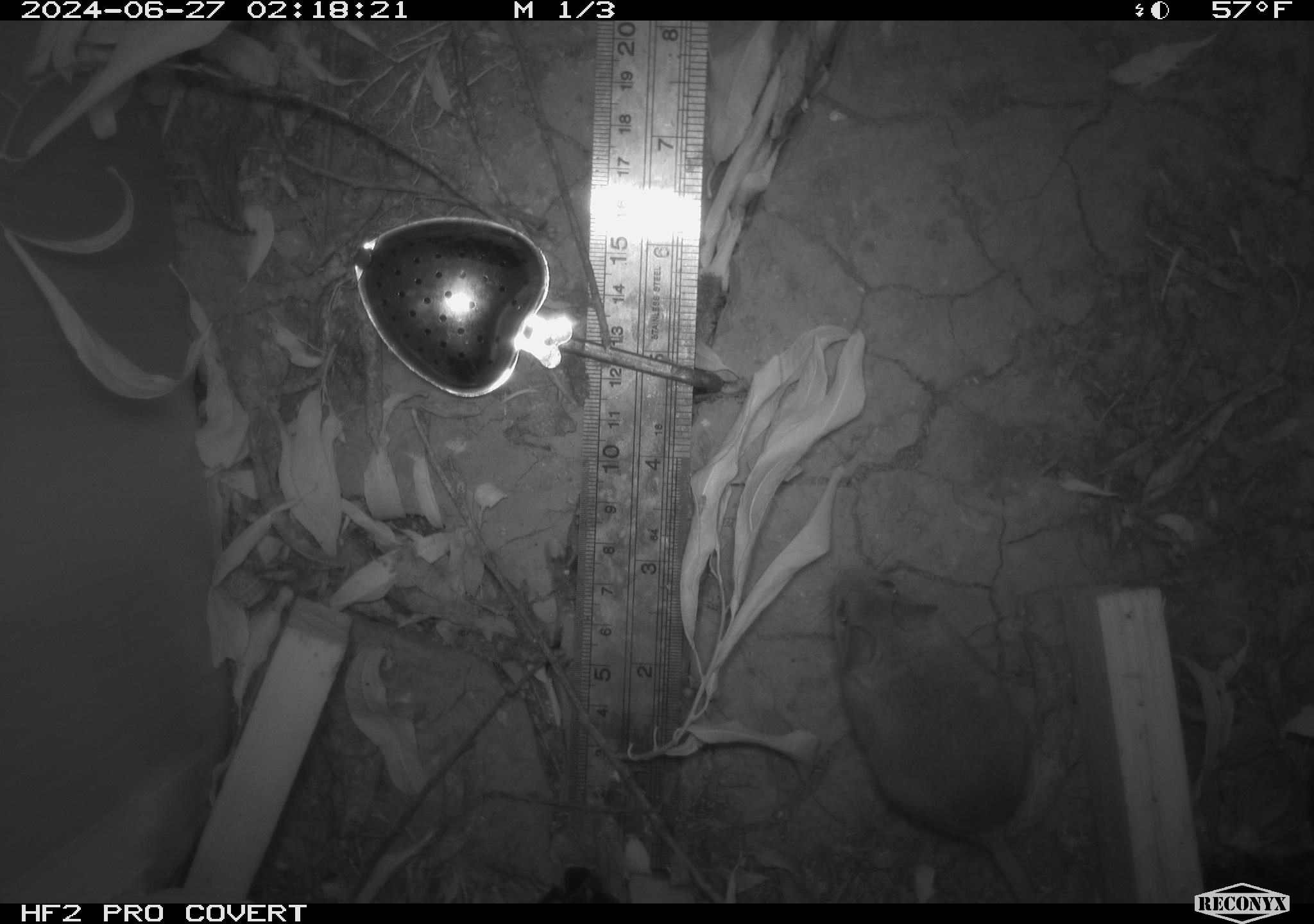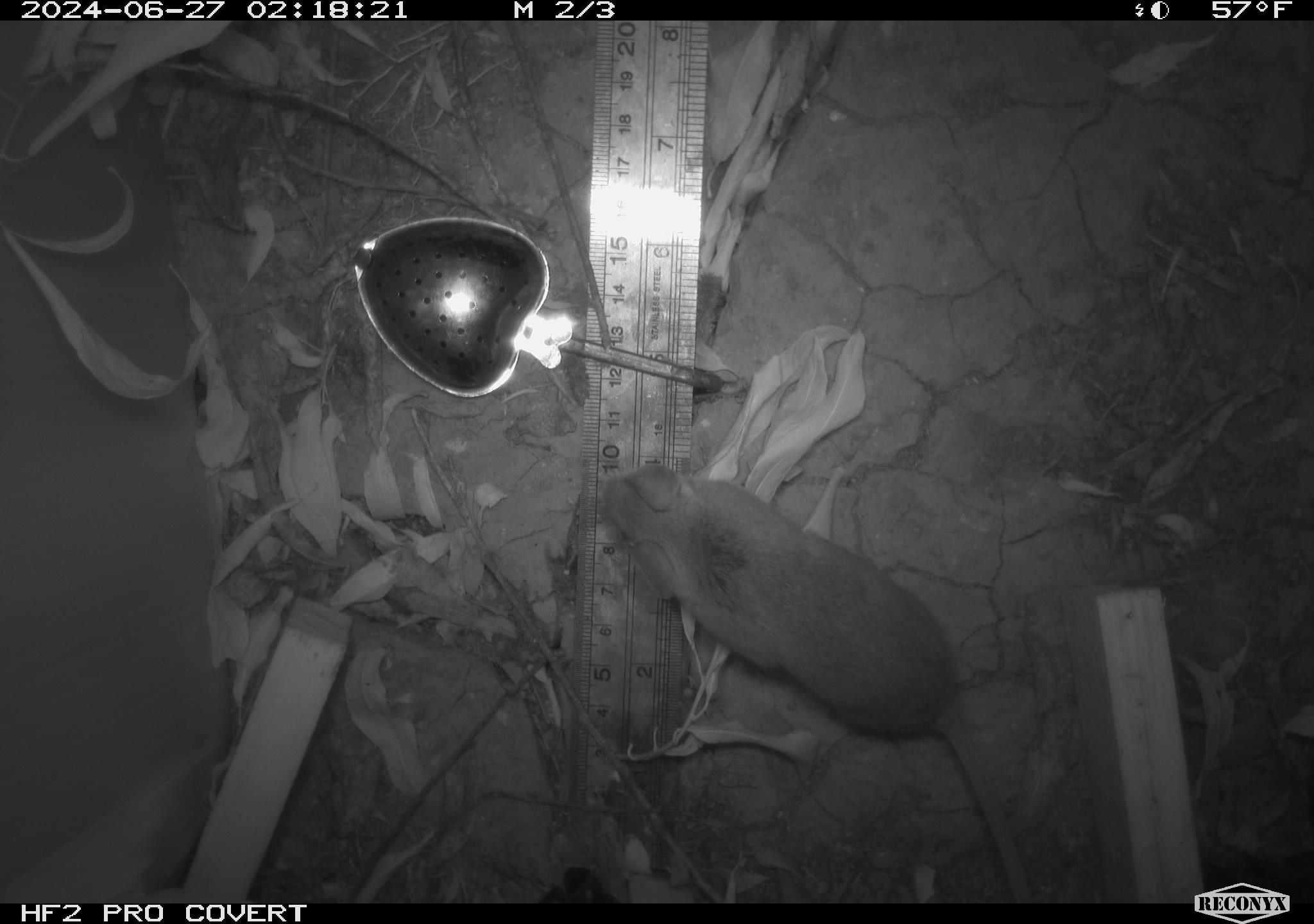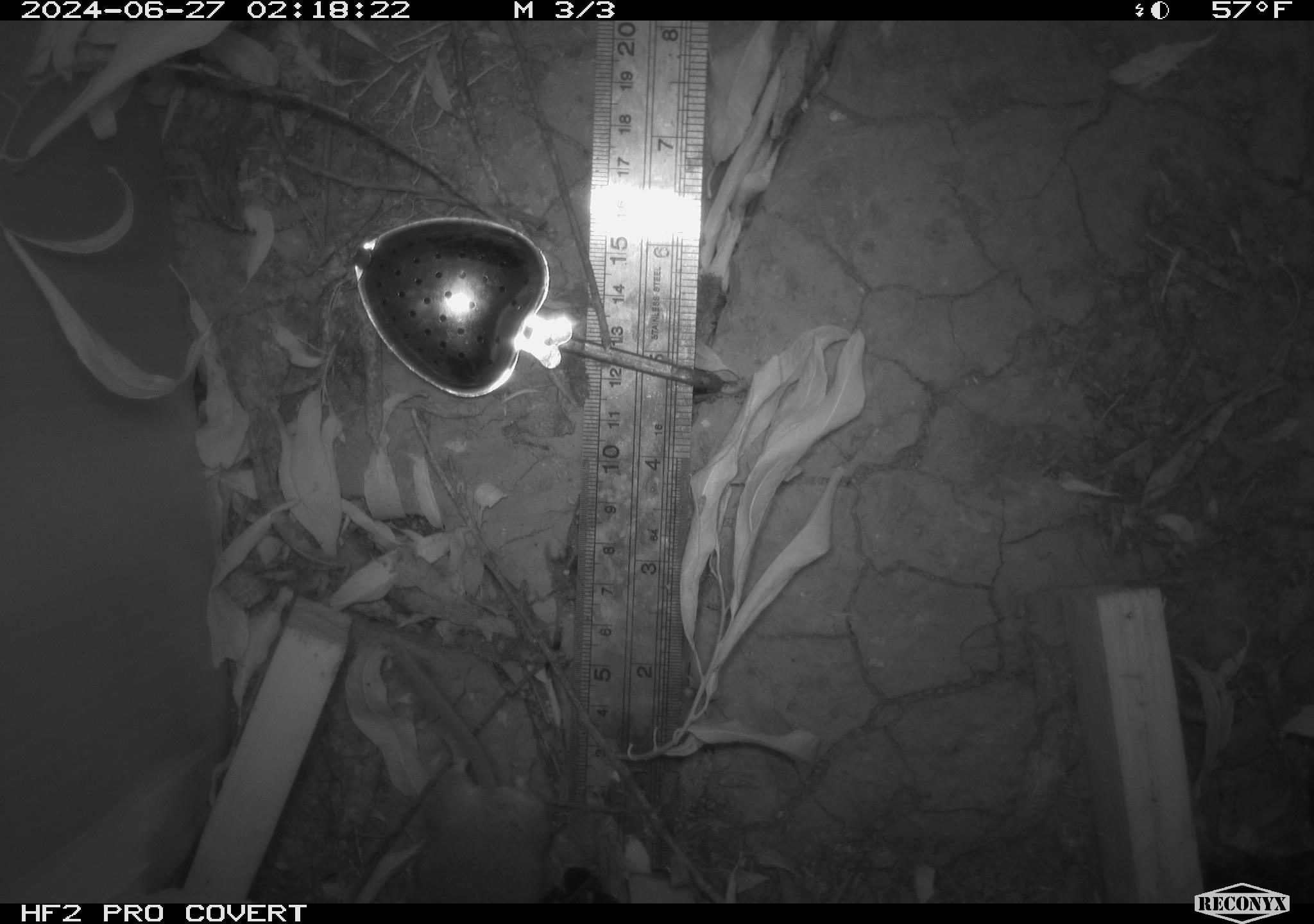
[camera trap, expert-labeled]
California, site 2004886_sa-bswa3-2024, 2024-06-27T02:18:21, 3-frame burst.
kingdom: Animalia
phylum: Chordata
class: Mammalia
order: Rodentia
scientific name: Rodentia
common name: mouse species